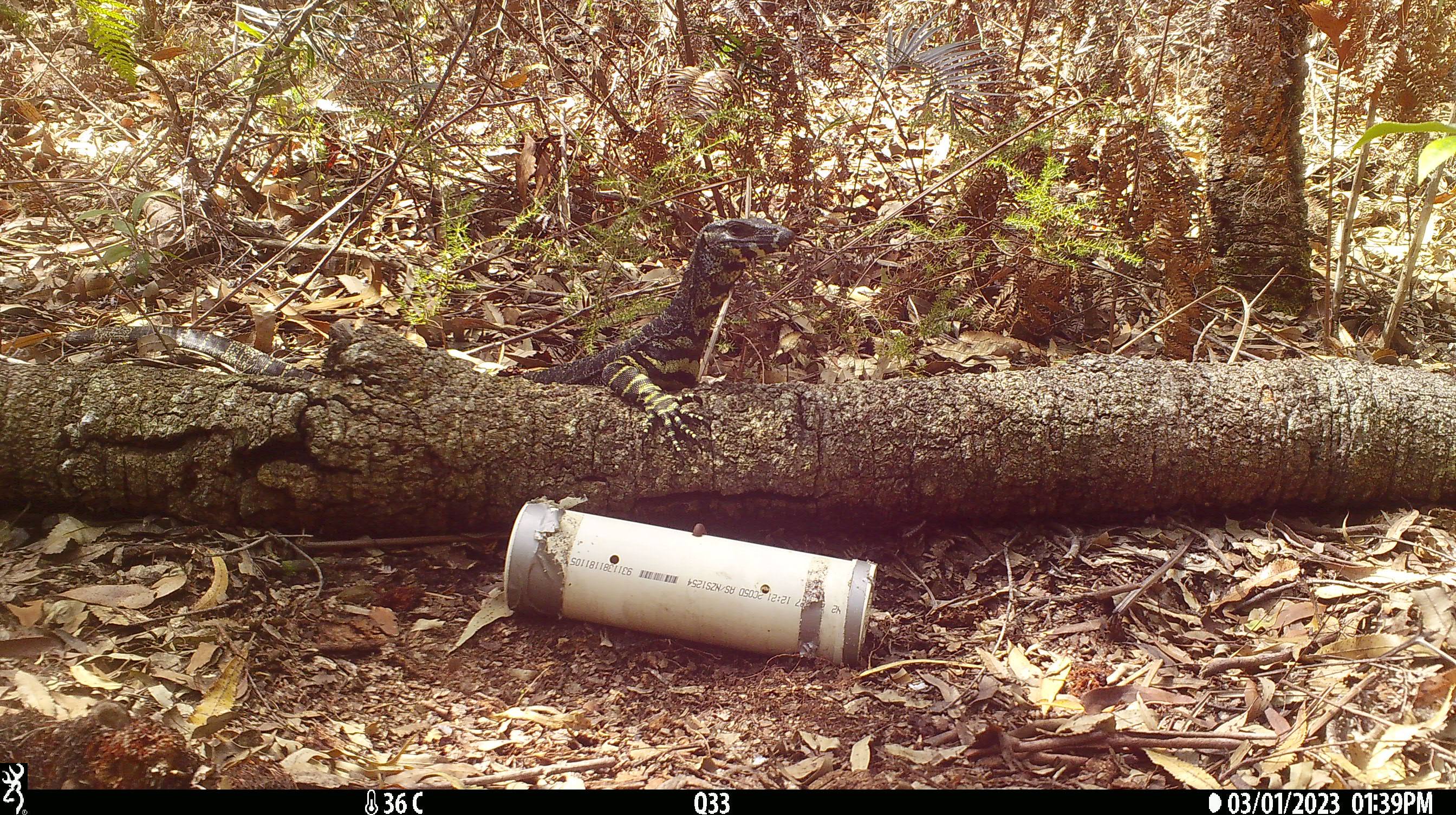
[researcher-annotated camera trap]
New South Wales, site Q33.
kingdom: Animalia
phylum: Chordata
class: Reptilia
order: Squamata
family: Varanidae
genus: Varanus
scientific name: Varanus varius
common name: lace monitor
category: goanna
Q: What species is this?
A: Goanna (lace monitor) (Varanus varius).